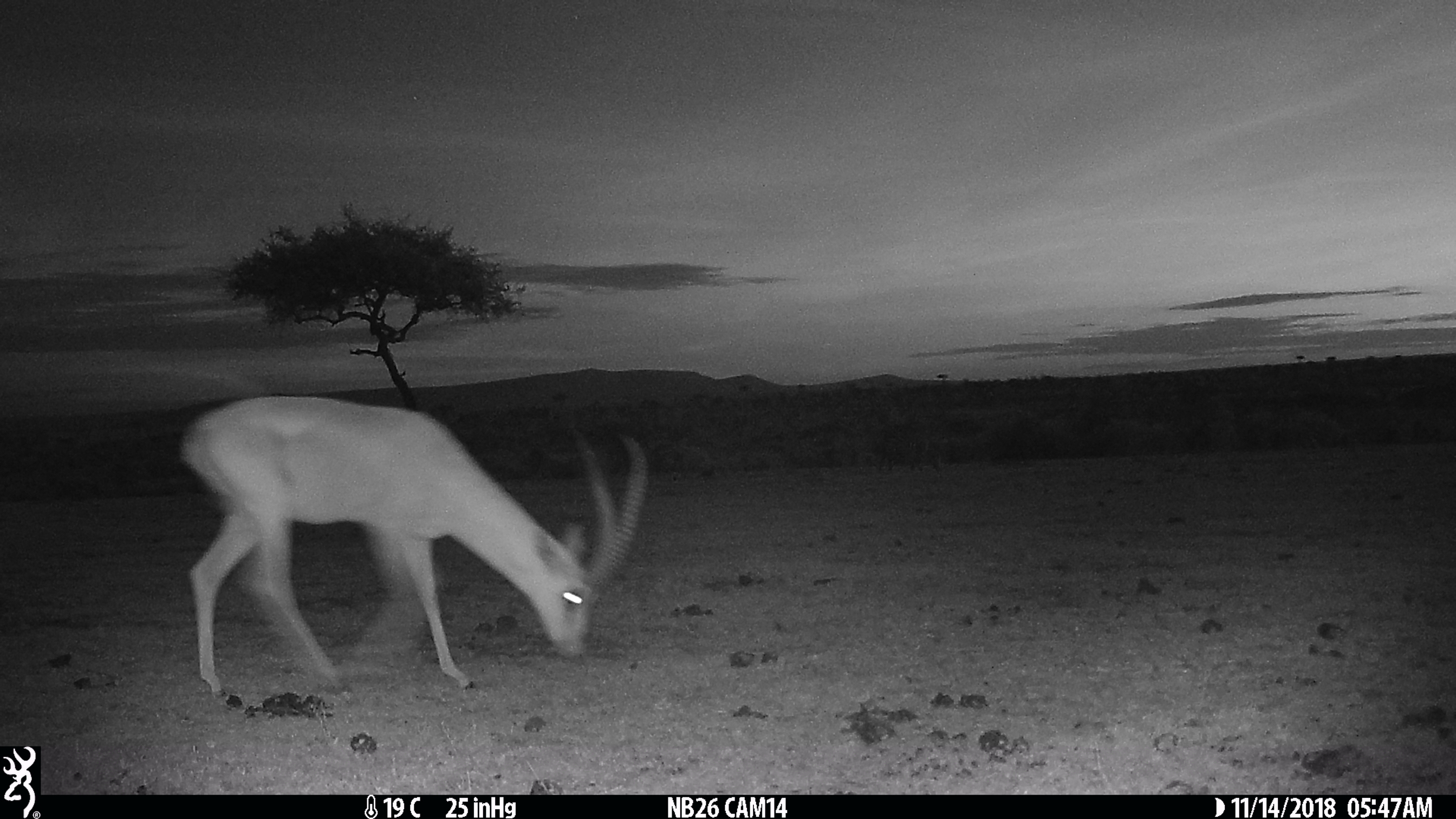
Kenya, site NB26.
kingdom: Animalia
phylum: Chordata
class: Mammalia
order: Artiodactyla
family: Bovidae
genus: Nanger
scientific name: Nanger granti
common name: grant's gazelle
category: gazelle grants